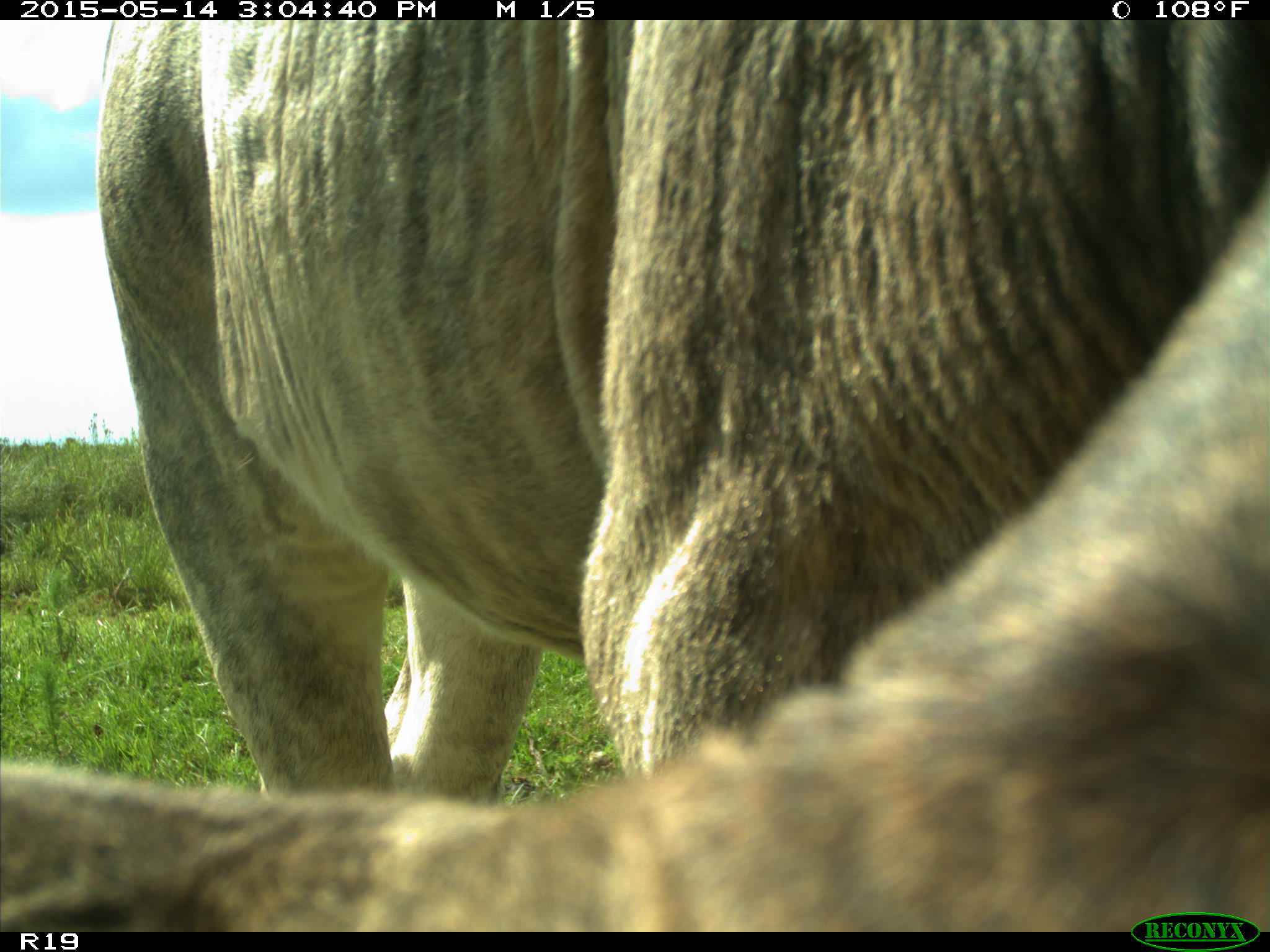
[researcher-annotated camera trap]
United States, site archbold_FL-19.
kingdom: Animalia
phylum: Chordata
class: Mammalia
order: Artiodactyla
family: Bovidae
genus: Bos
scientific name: Bos taurus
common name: domestic cow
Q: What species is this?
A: Bos taurus (domestic cow).